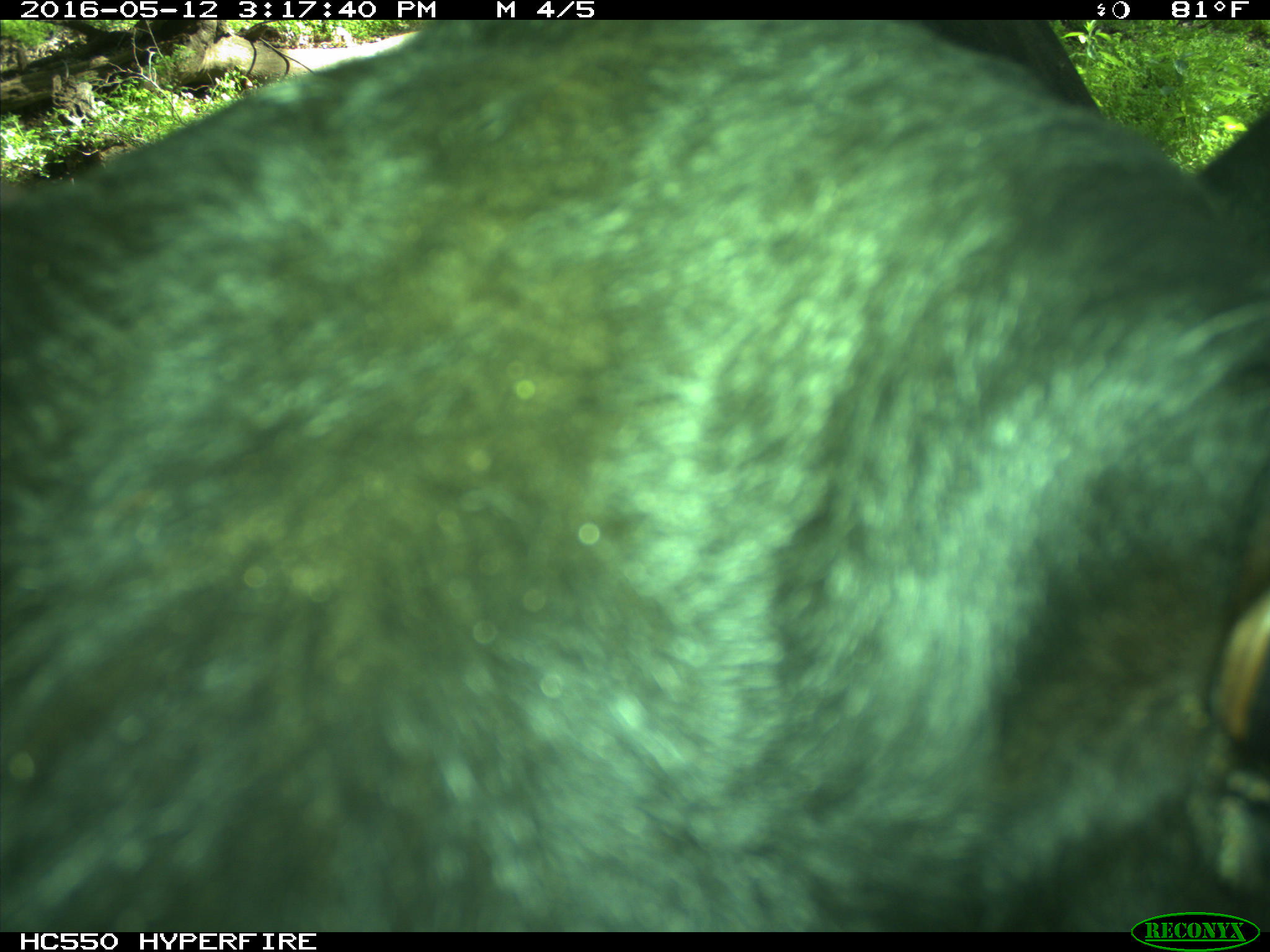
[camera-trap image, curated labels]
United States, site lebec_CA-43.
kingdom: Animalia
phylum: Chordata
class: Mammalia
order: Artiodactyla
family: Bovidae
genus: Bos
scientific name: Bos taurus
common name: domestic cow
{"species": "Bos taurus (domestic cow)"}